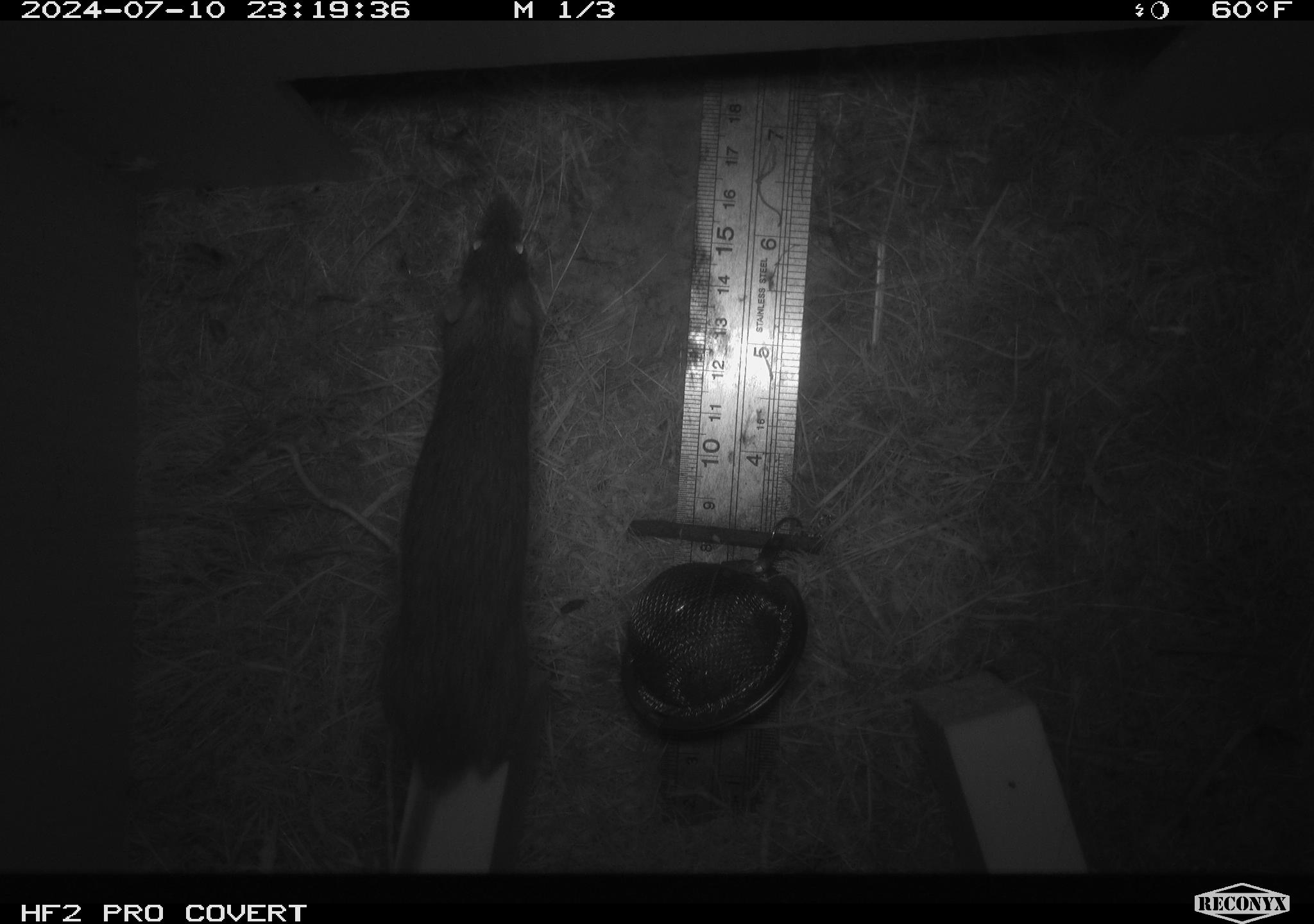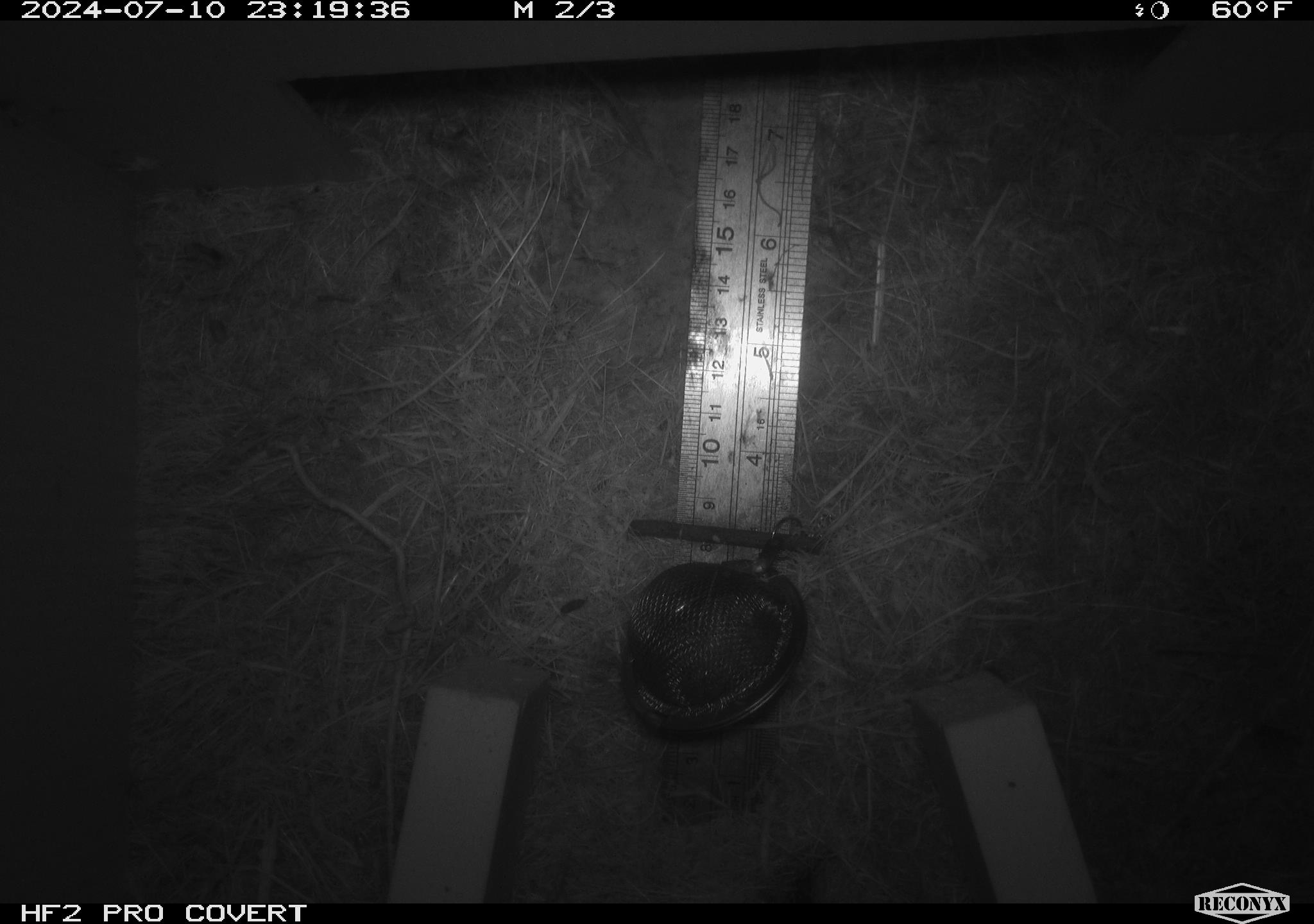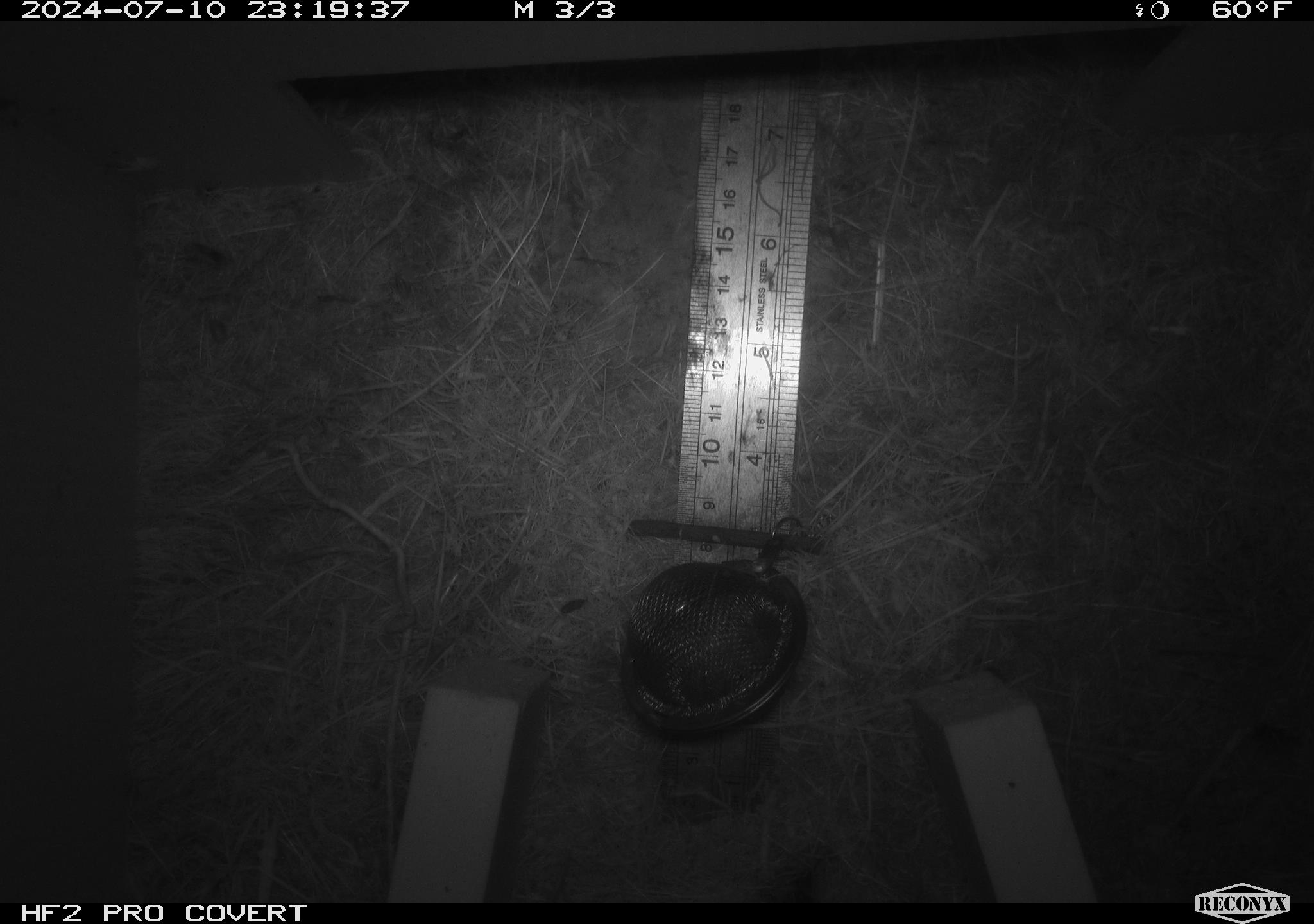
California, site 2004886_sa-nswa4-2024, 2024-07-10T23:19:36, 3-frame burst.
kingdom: Animalia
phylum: Chordata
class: Mammalia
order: Rodentia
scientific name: Rodentia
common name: mouse species